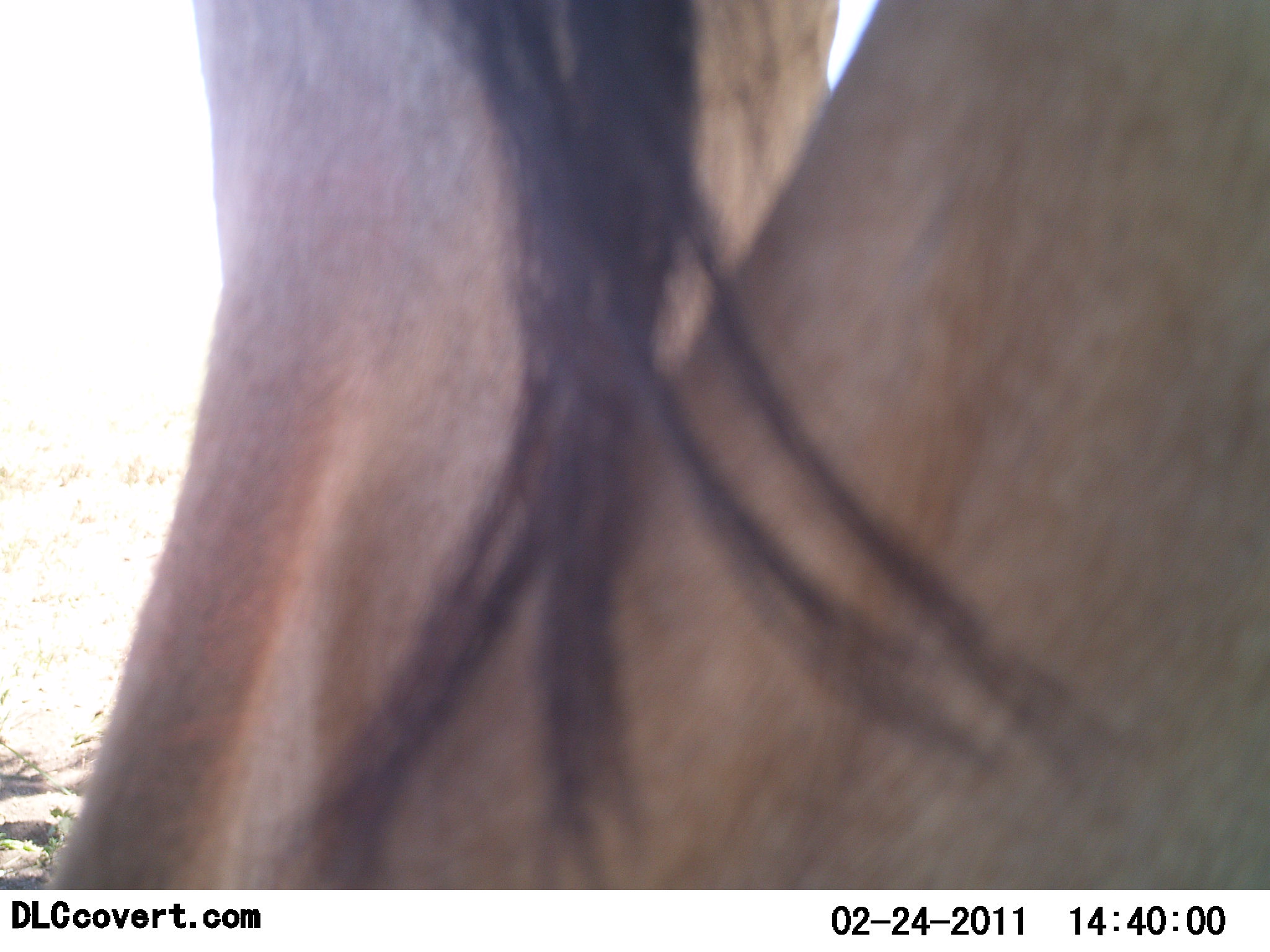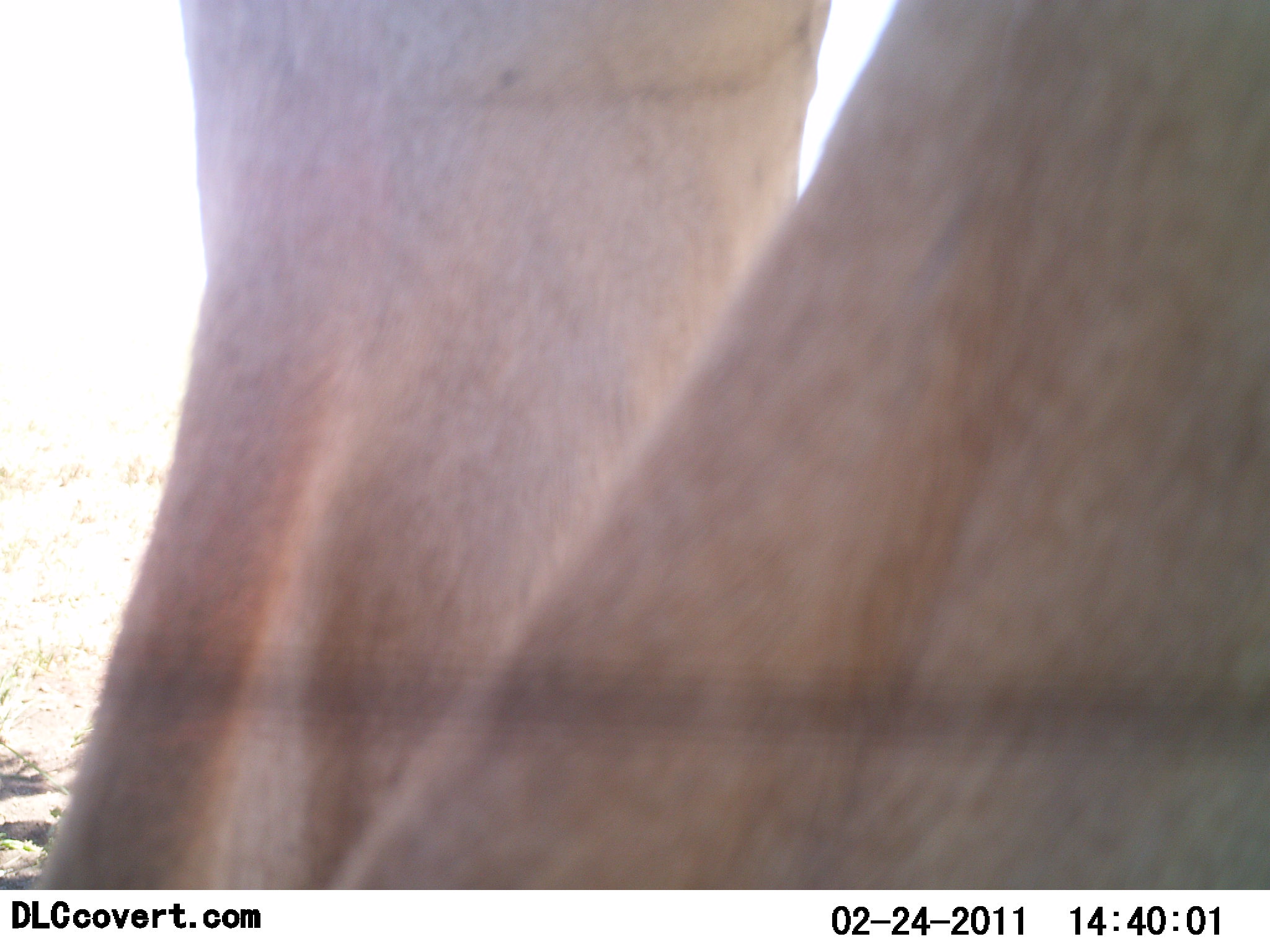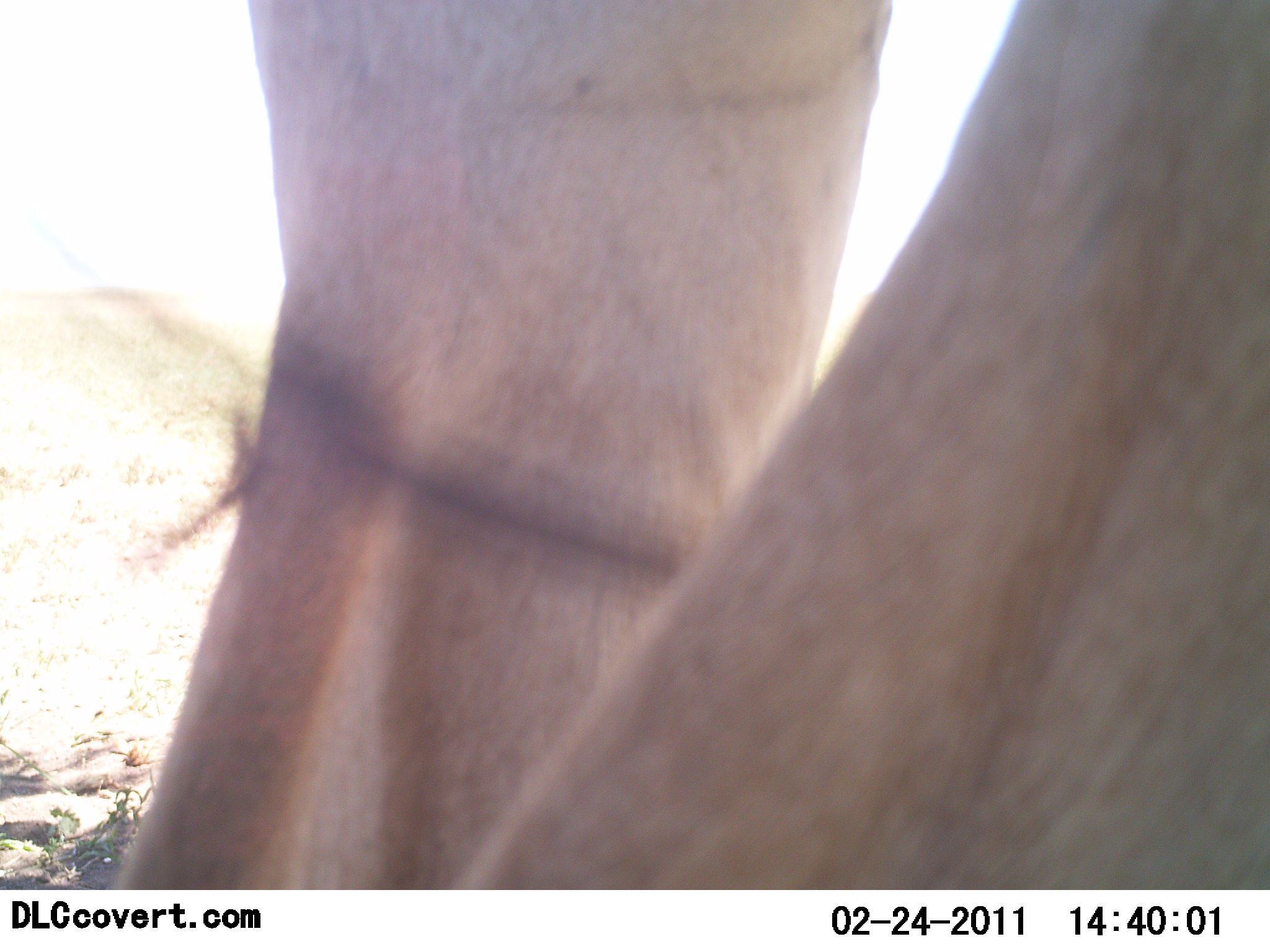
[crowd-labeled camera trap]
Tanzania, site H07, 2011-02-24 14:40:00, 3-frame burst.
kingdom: Animalia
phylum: Chordata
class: Mammalia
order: Artiodactyla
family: Bovidae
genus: Connochaetes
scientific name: Connochaetes taurinus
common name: blue wildebeest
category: wildebeest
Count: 1.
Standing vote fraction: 50%.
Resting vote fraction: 0%.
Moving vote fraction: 25%.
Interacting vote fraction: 25%.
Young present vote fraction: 0%.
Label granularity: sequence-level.